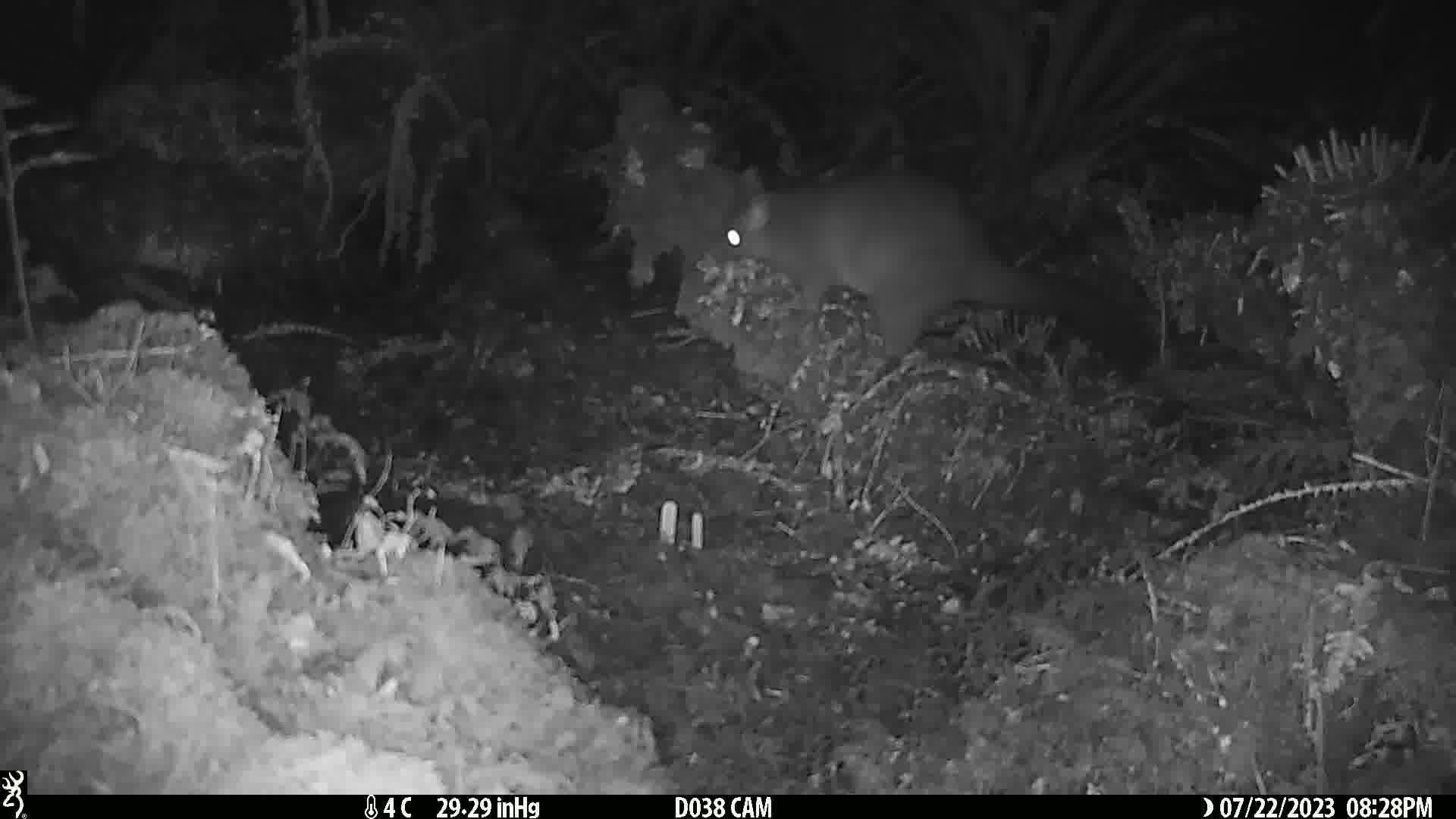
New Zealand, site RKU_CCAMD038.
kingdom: Animalia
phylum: Chordata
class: Mammalia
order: Diprotodontia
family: Phalangeridae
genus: Trichosurus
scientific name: Trichosurus vulpecula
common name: common brushtail possum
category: possum